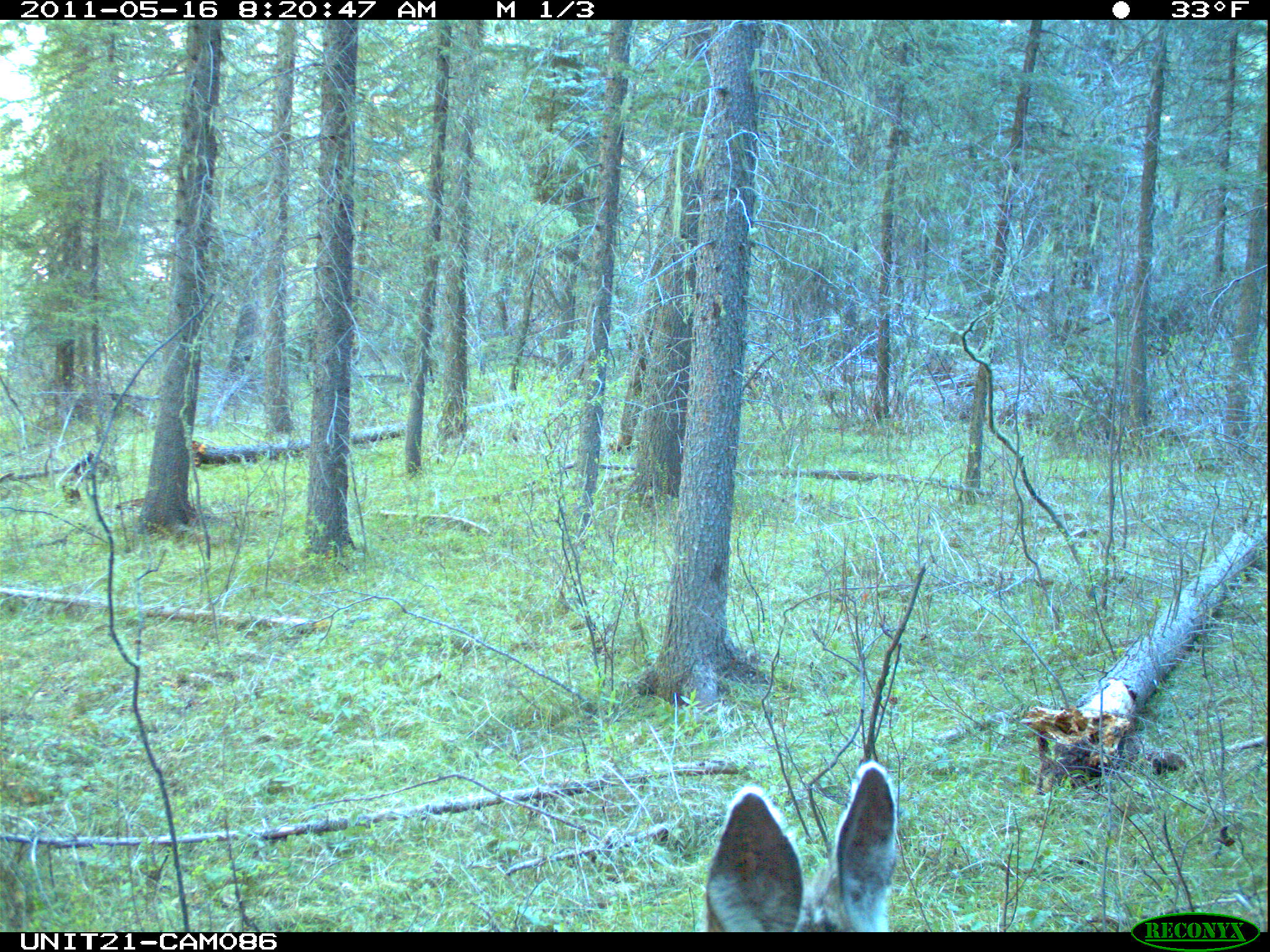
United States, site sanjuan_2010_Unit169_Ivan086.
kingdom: Animalia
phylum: Chordata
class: Mammalia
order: Artiodactyla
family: Cervidae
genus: Odocoileus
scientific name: Odocoileus hemionus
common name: mule deer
Odocoileus hemionus (mule deer).